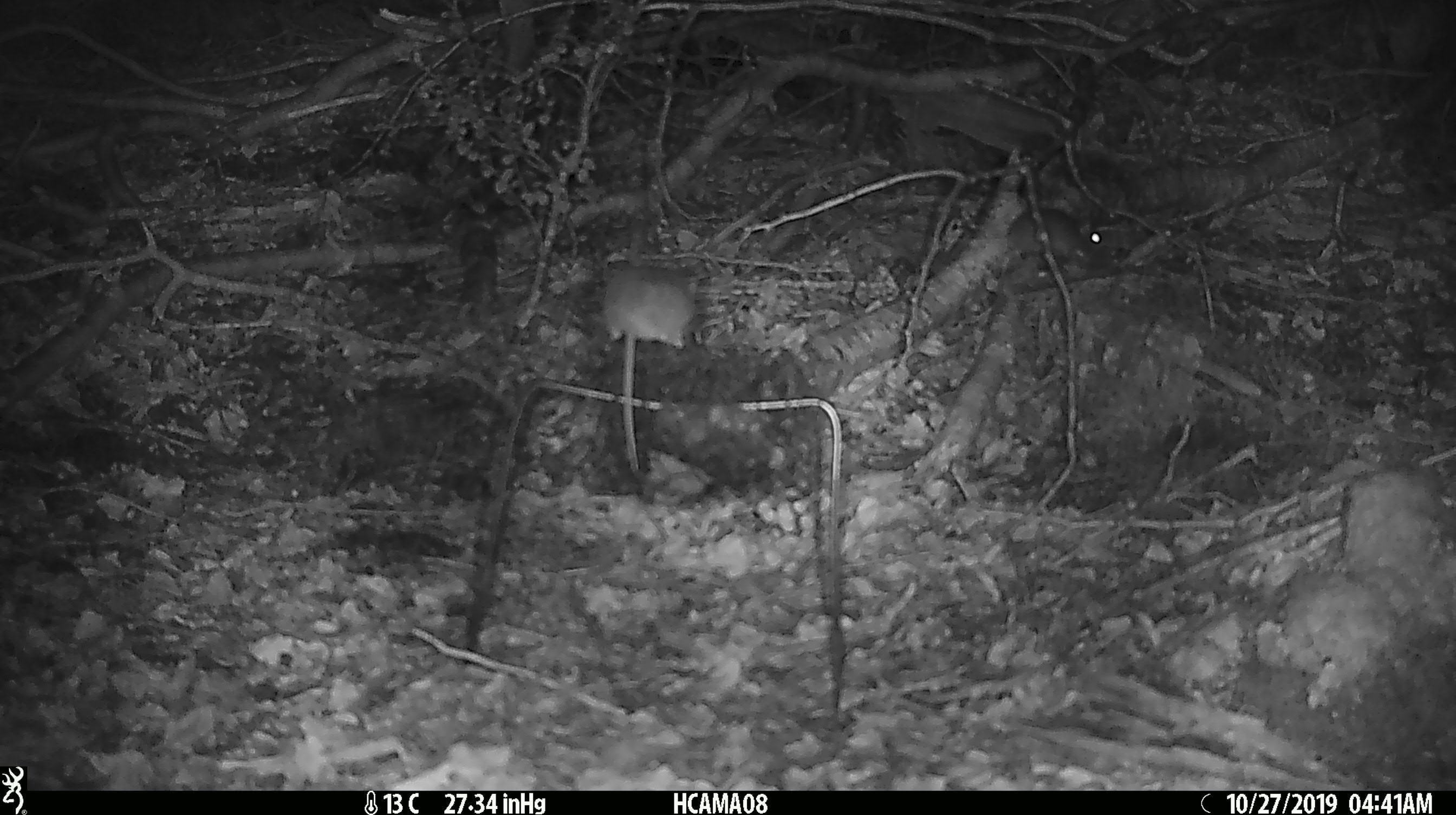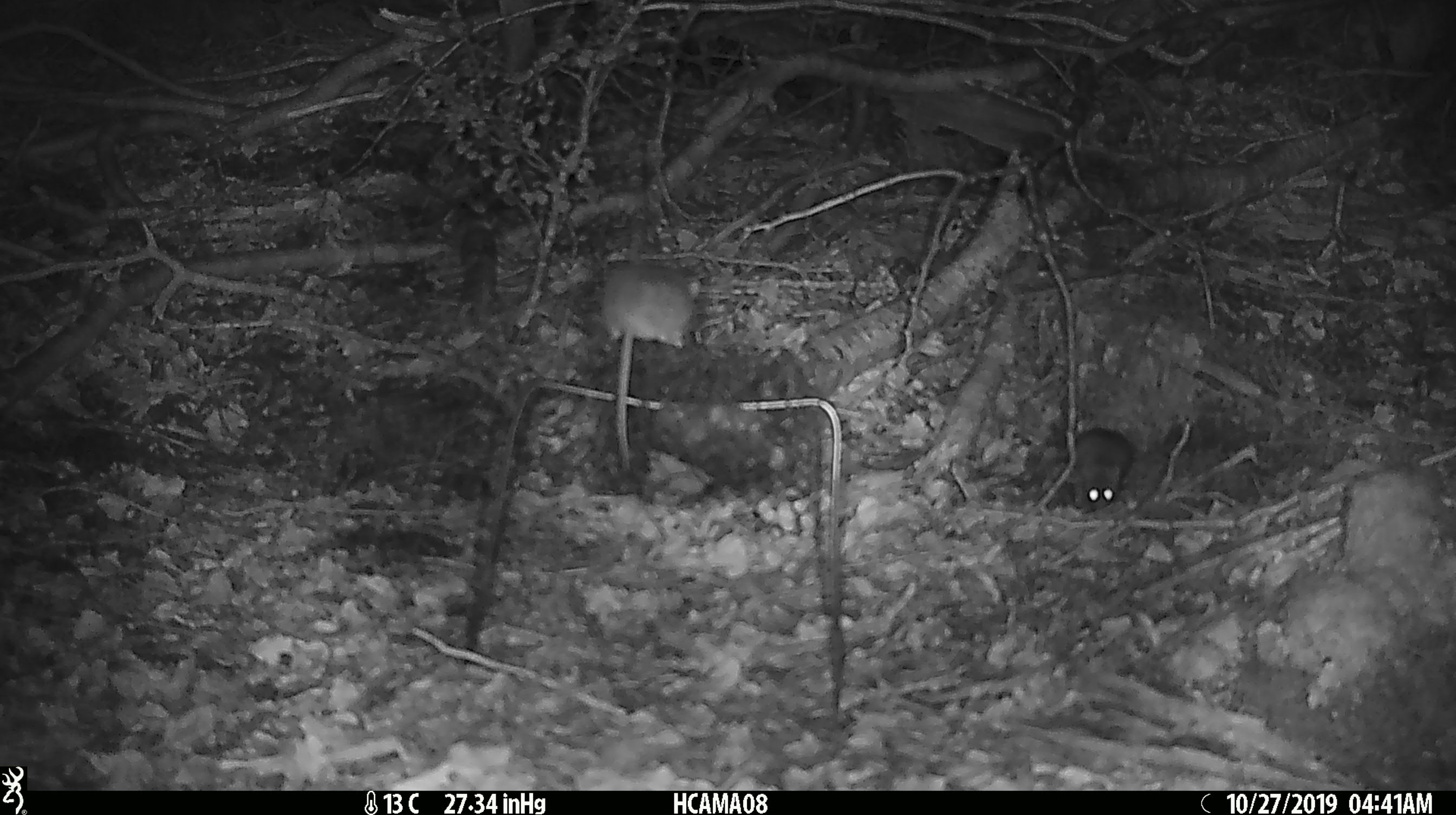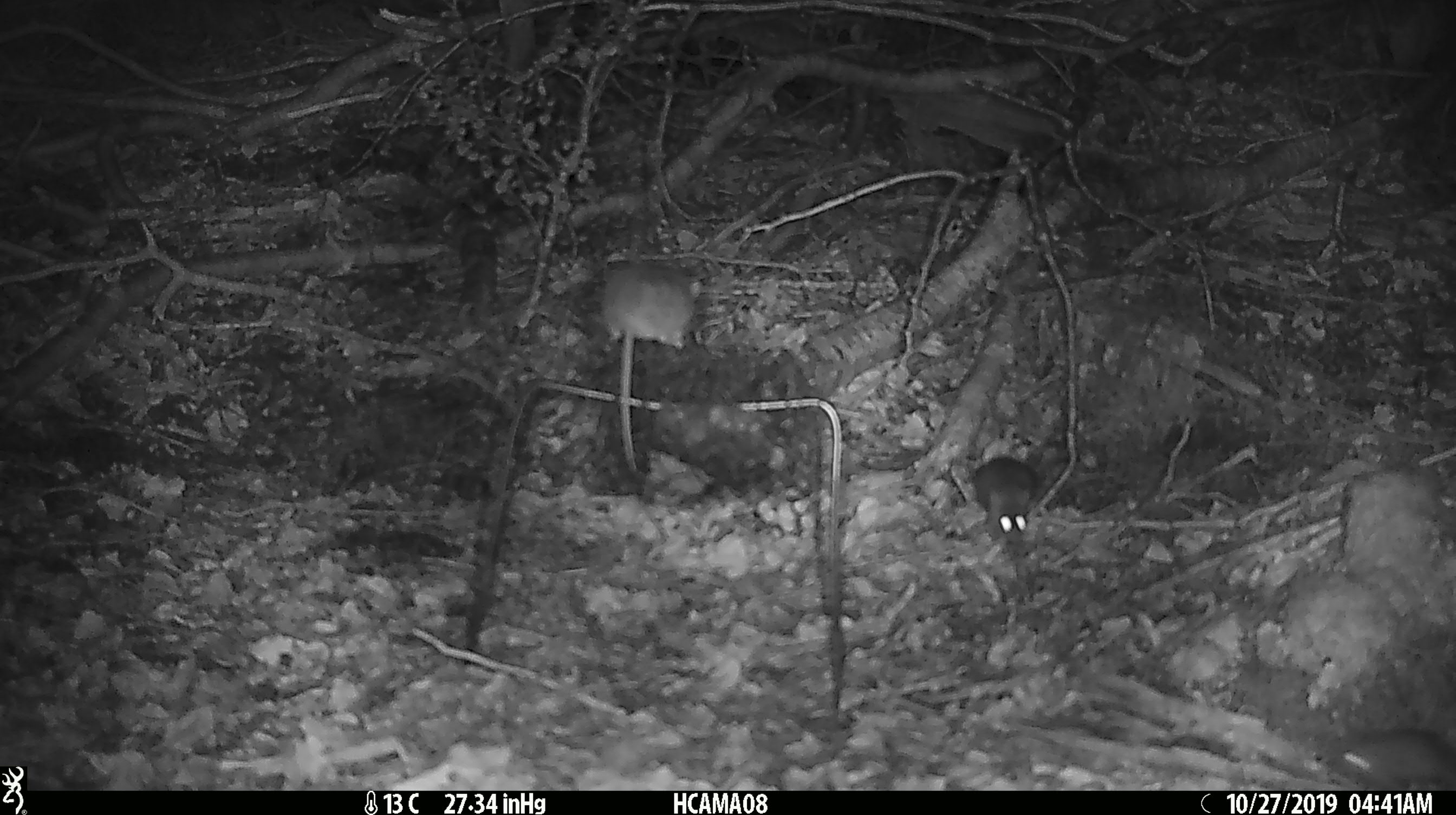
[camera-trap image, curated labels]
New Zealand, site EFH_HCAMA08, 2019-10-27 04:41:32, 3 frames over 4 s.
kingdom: Animalia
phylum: Chordata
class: Mammalia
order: Rodentia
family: Muridae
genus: Mus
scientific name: Mus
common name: mouse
Mouse (Mus).